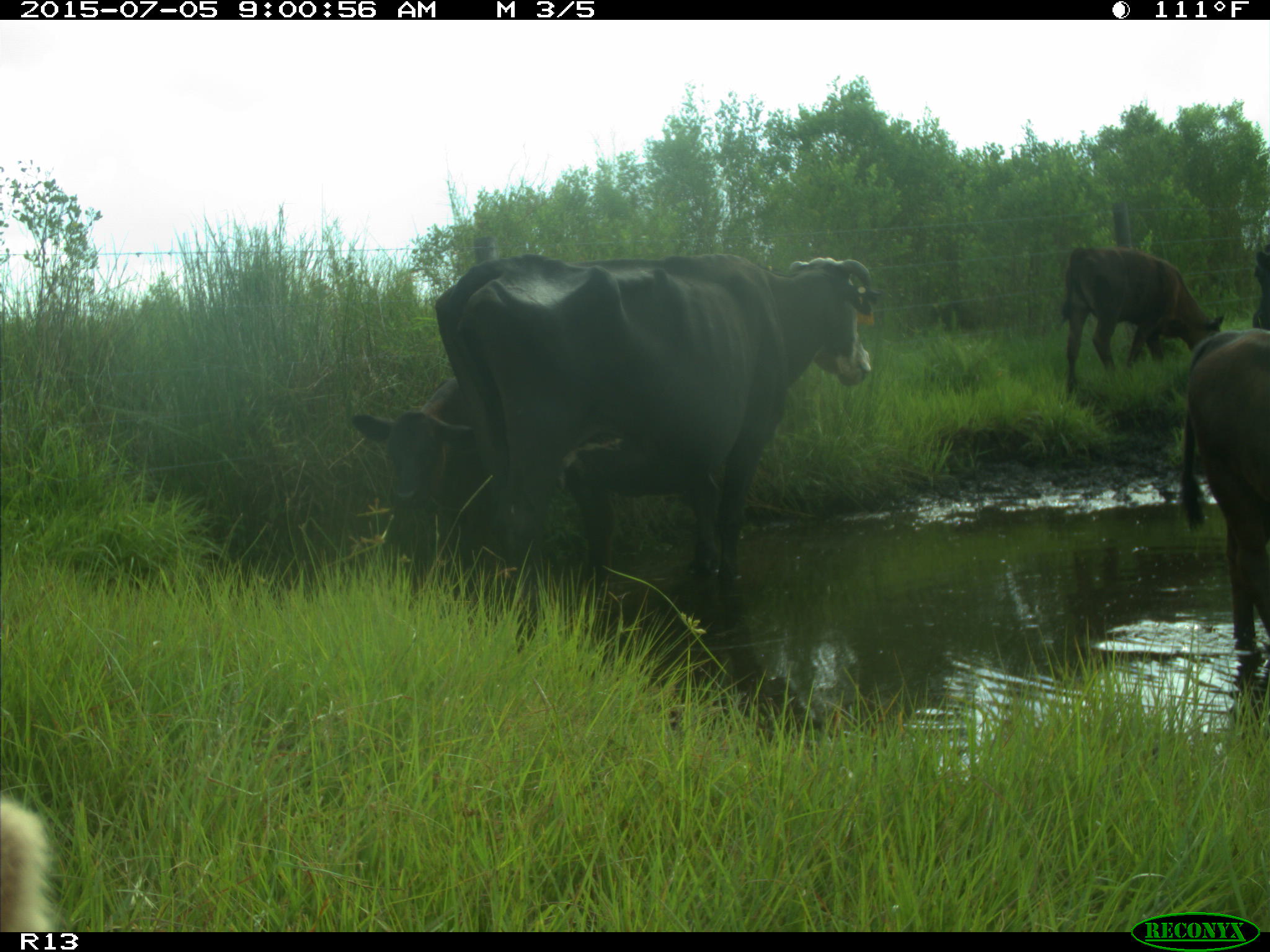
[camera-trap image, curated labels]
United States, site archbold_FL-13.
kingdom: Animalia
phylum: Chordata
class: Mammalia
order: Artiodactyla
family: Bovidae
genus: Bos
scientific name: Bos taurus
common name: domestic cow